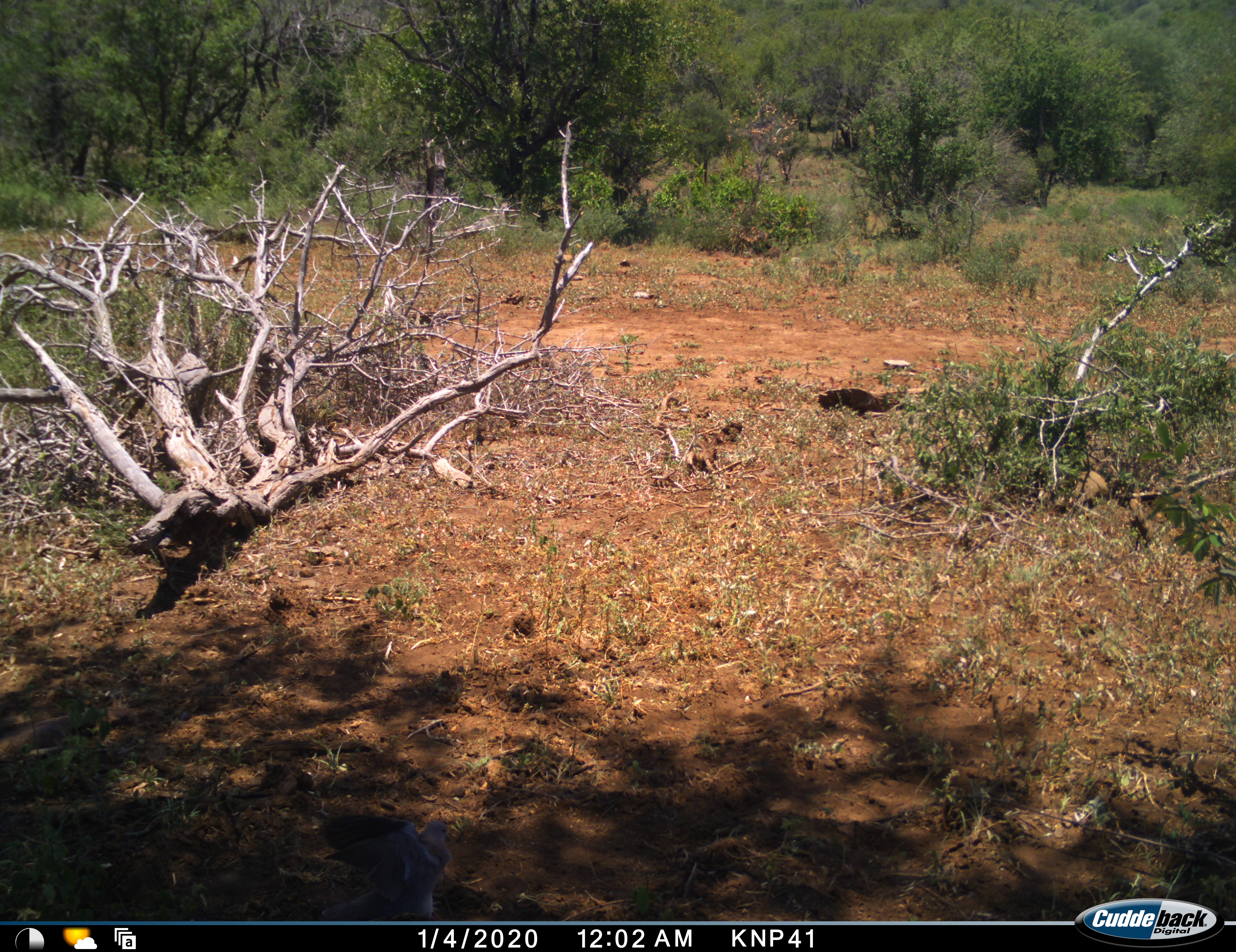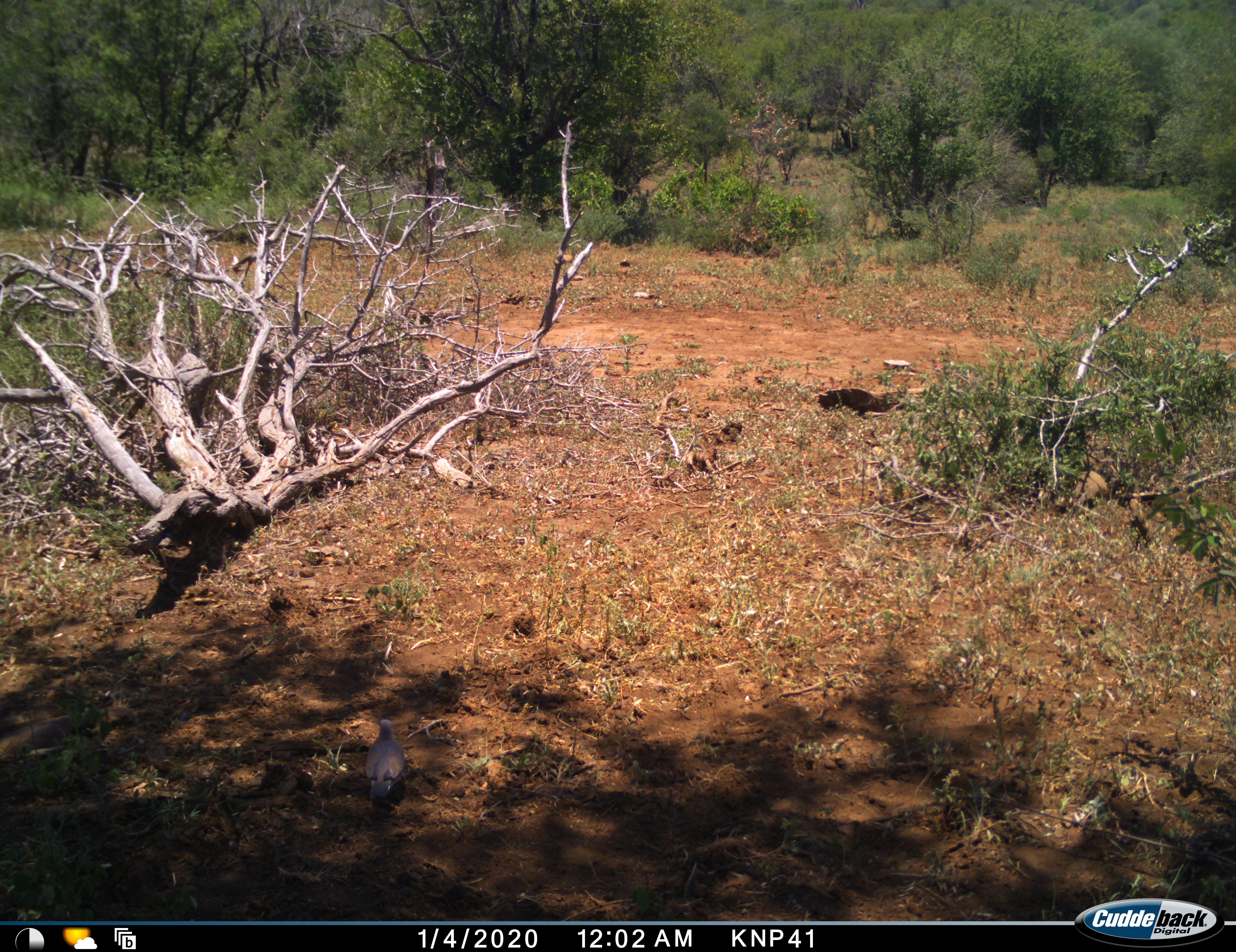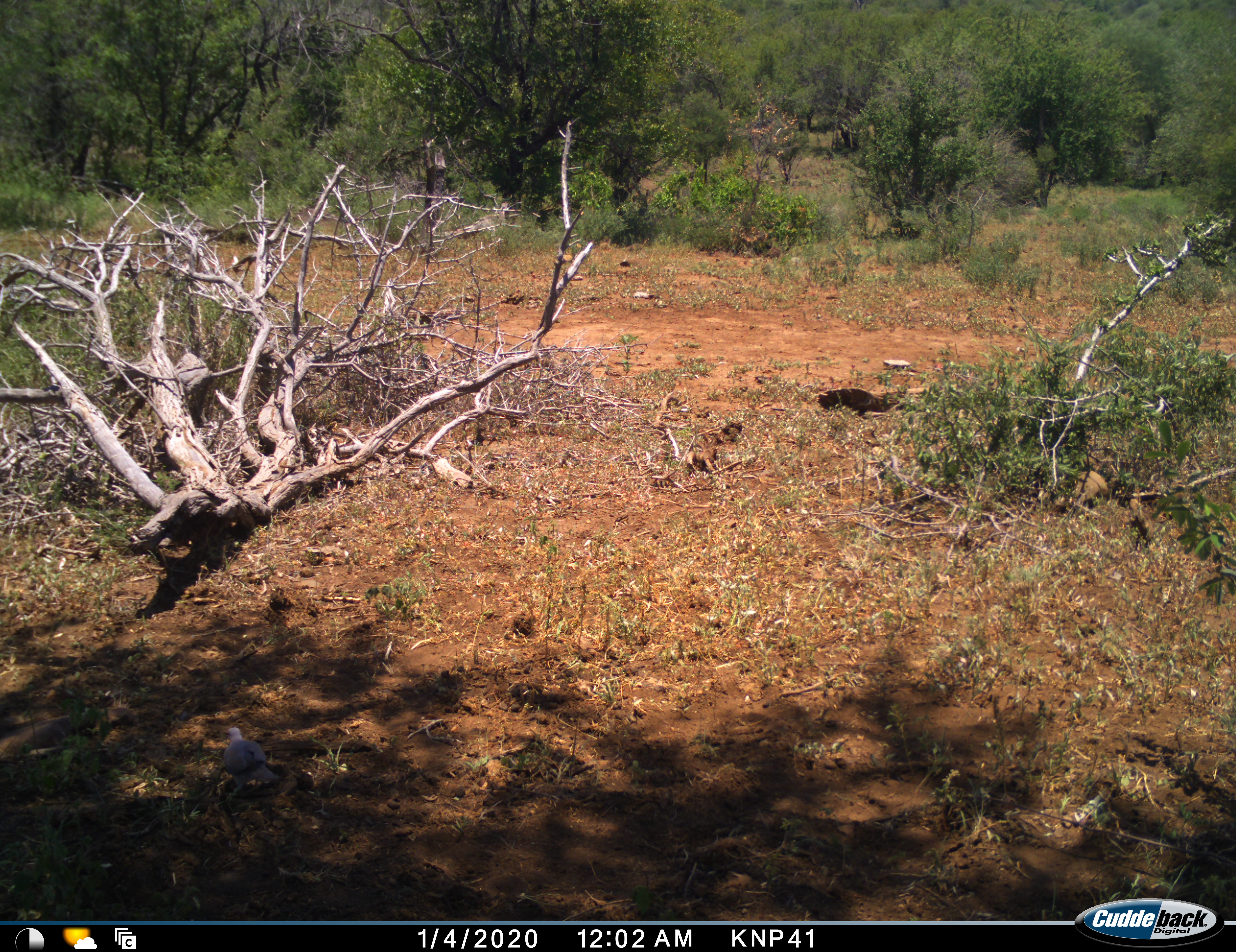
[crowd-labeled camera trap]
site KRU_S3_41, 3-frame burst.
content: unidentified animal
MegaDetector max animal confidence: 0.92